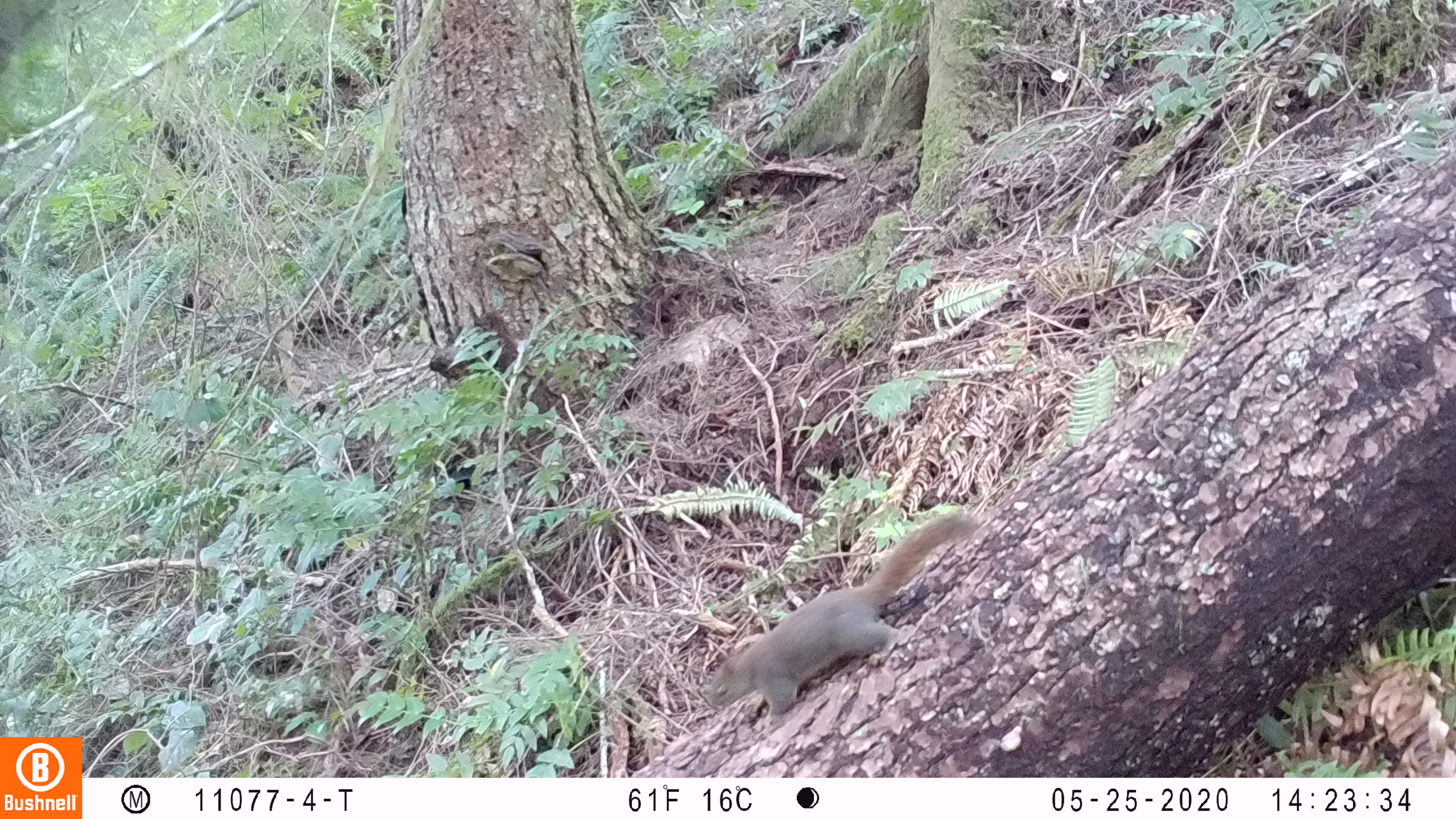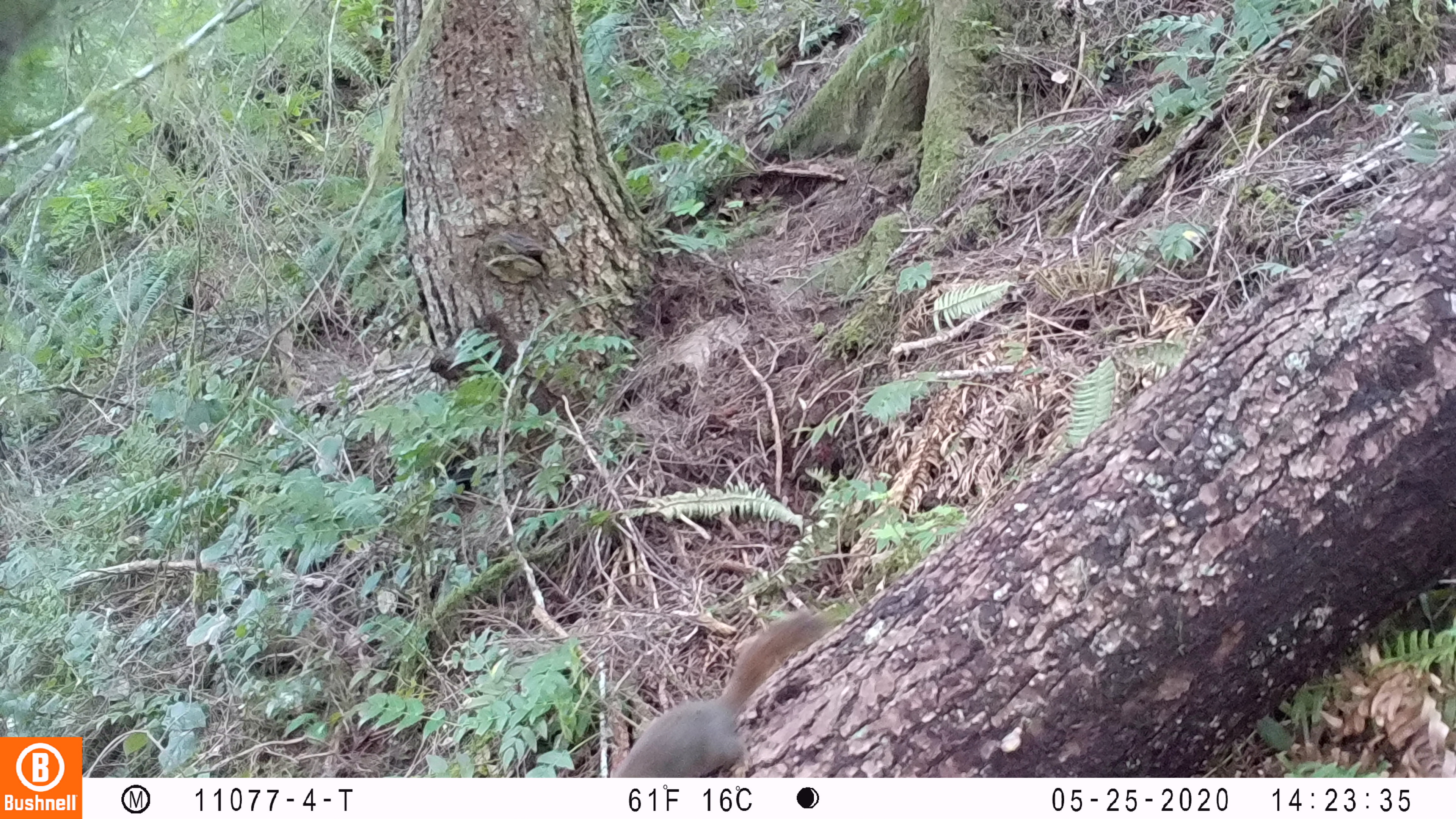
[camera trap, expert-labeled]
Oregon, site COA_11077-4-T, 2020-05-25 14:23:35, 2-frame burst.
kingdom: Animalia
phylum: Chordata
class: Mammalia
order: Rodentia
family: Sciuridae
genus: Sciurus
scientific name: Sciurus griseus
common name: western gray squirrel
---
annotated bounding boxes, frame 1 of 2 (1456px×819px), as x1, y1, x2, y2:
western gray squirrel: 698, 503, 990, 725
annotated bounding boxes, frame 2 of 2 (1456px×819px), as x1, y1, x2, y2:
western gray squirrel: 613, 602, 852, 772